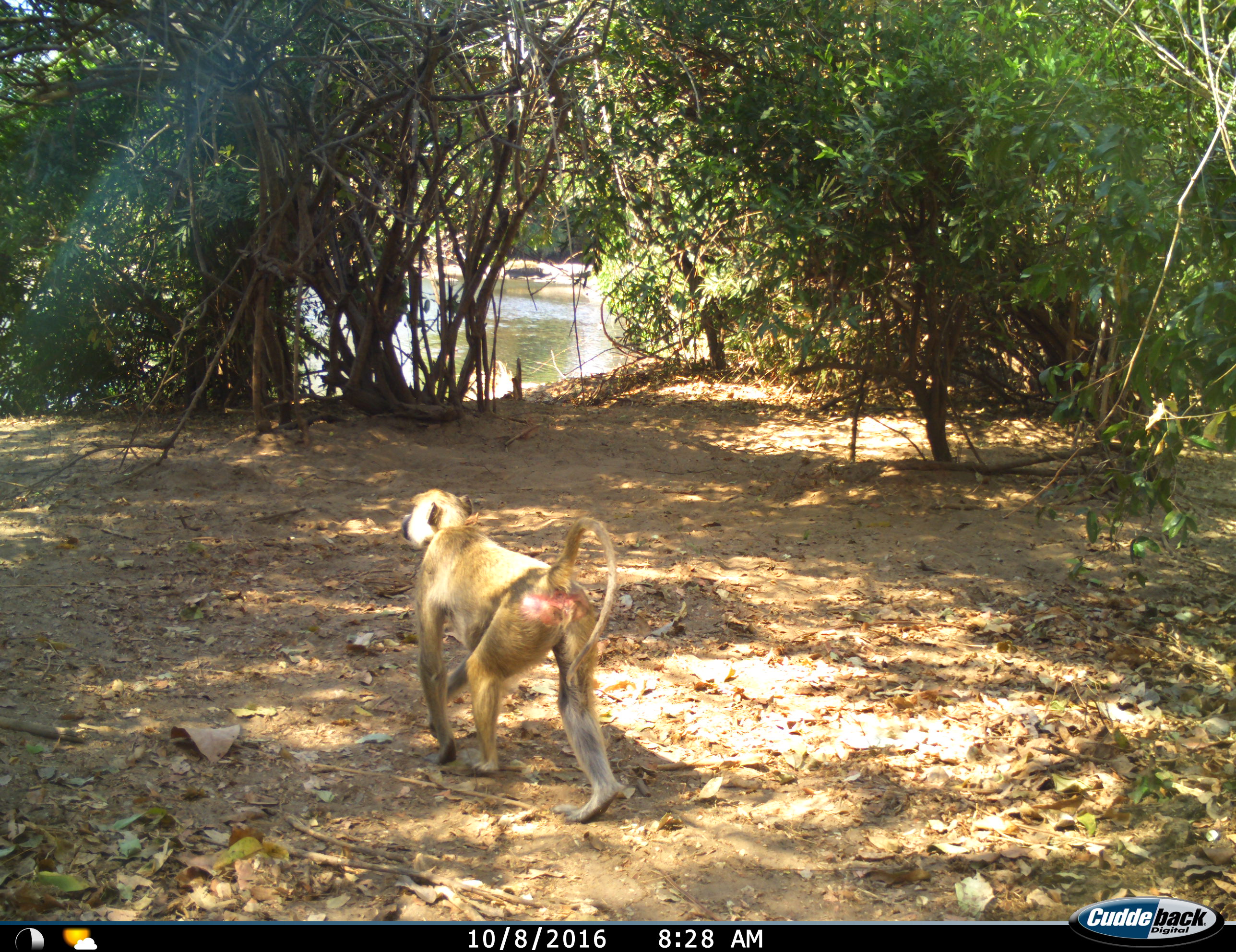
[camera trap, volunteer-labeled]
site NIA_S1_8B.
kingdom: Animalia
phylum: Chordata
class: Mammalia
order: Primates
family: Cercopithecidae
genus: Papio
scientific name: Papio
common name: baboon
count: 1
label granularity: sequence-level